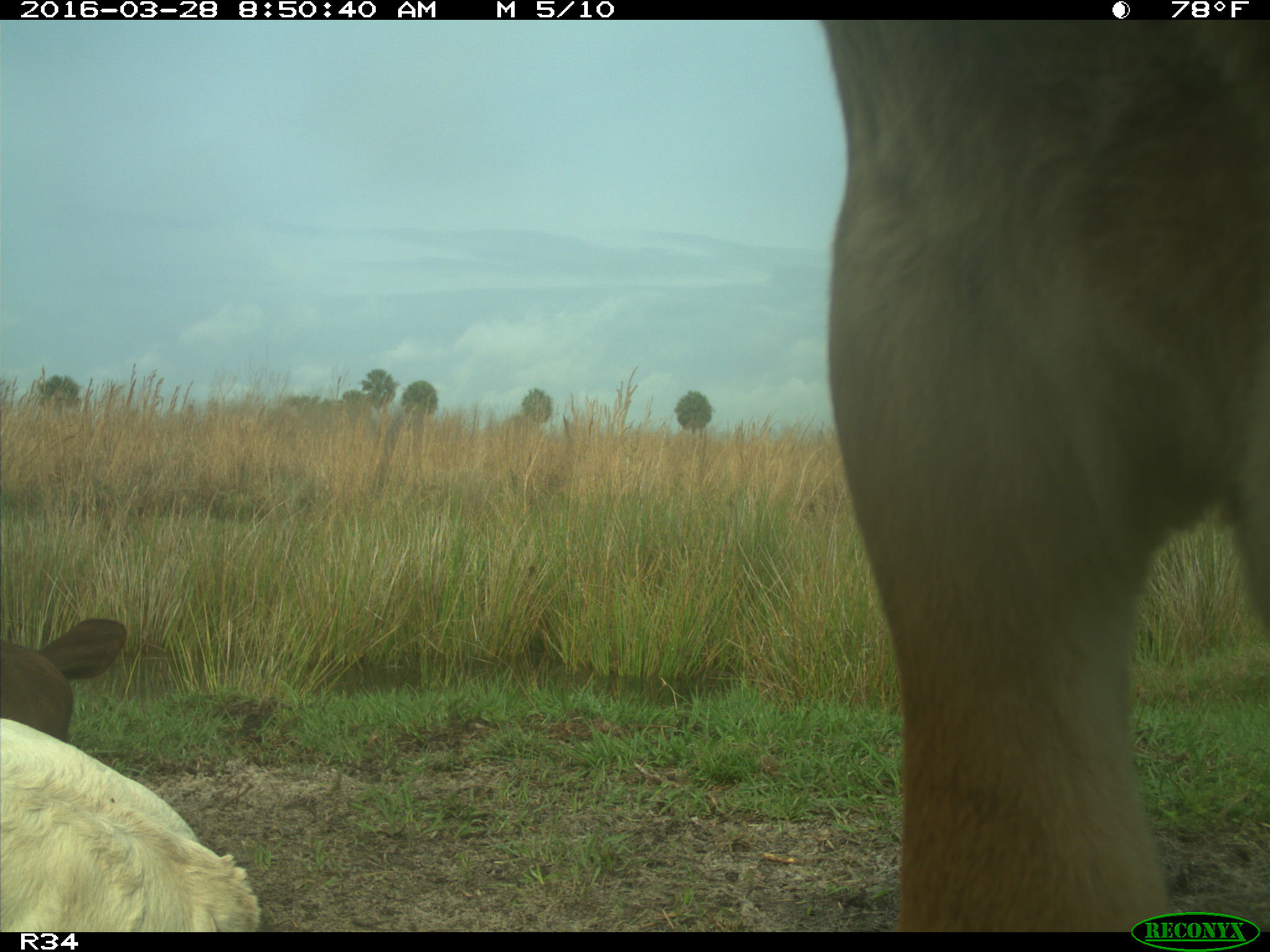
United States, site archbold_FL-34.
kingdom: Animalia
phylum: Chordata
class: Mammalia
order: Artiodactyla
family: Bovidae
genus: Bos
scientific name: Bos taurus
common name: domestic cow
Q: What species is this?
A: Bos taurus (domestic cow).